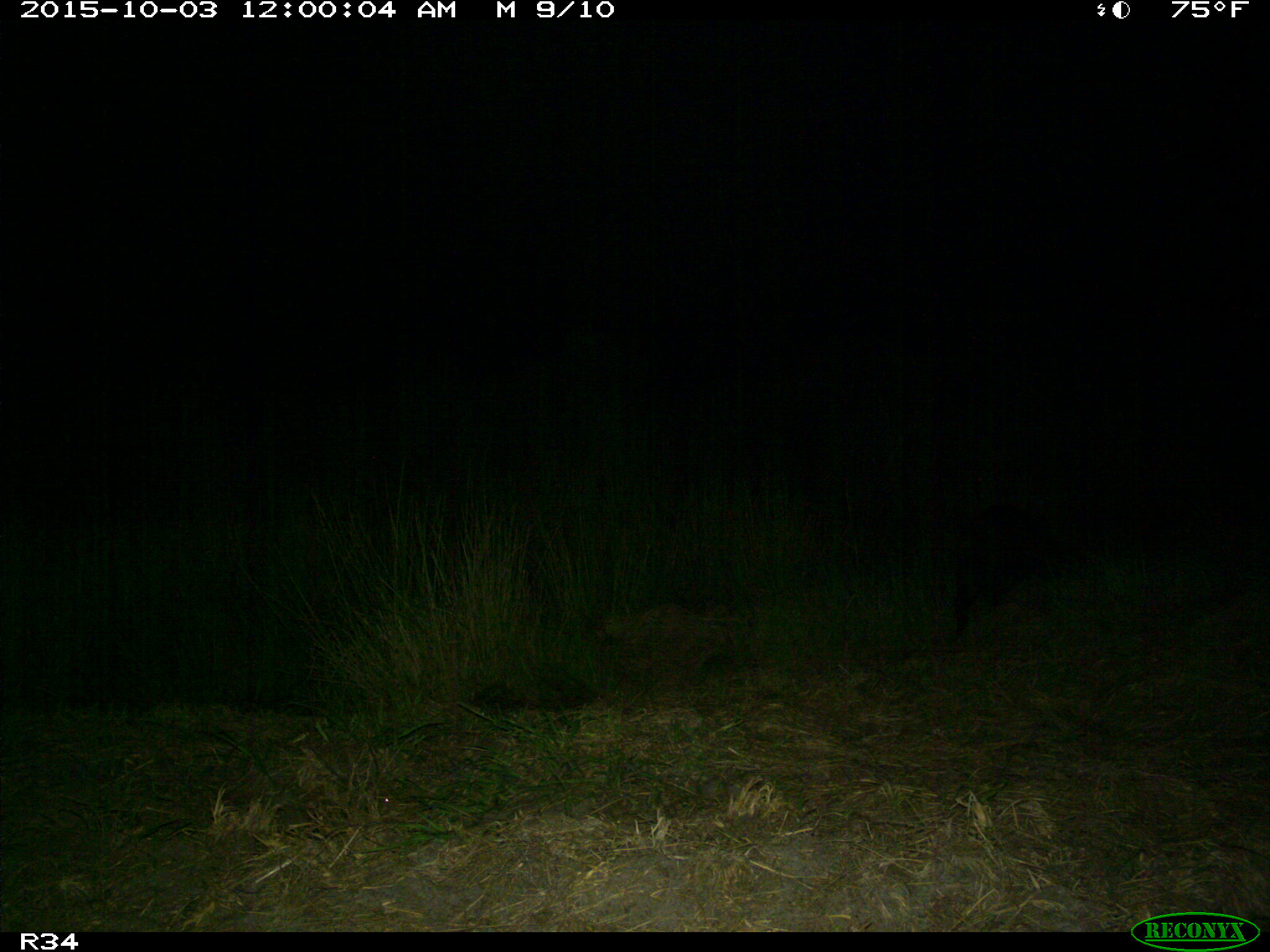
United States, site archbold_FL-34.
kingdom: Animalia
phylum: Chordata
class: Mammalia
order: Artiodactyla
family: Suidae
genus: Sus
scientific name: Sus scrofa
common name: wild boar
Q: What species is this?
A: Sus scrofa (wild boar).